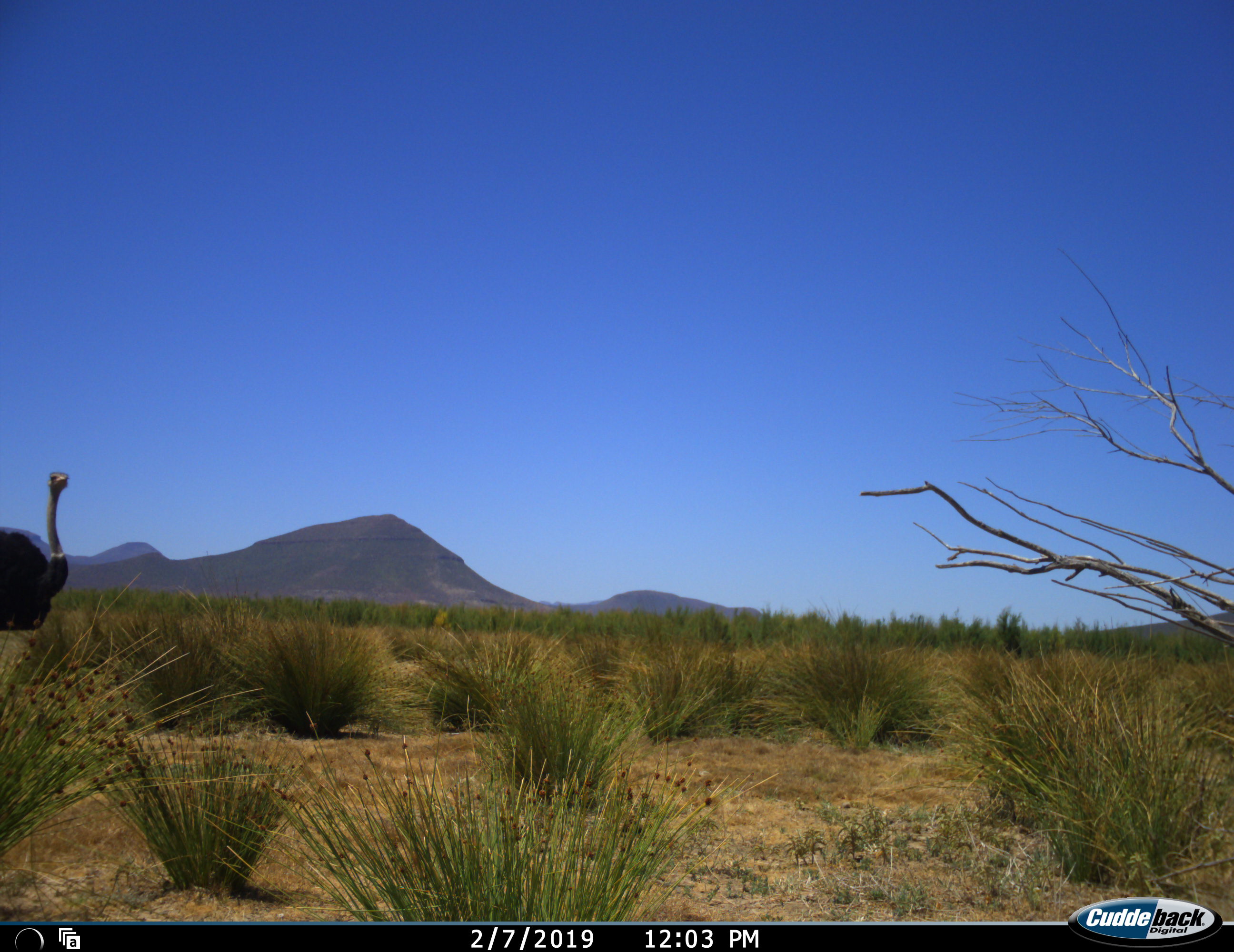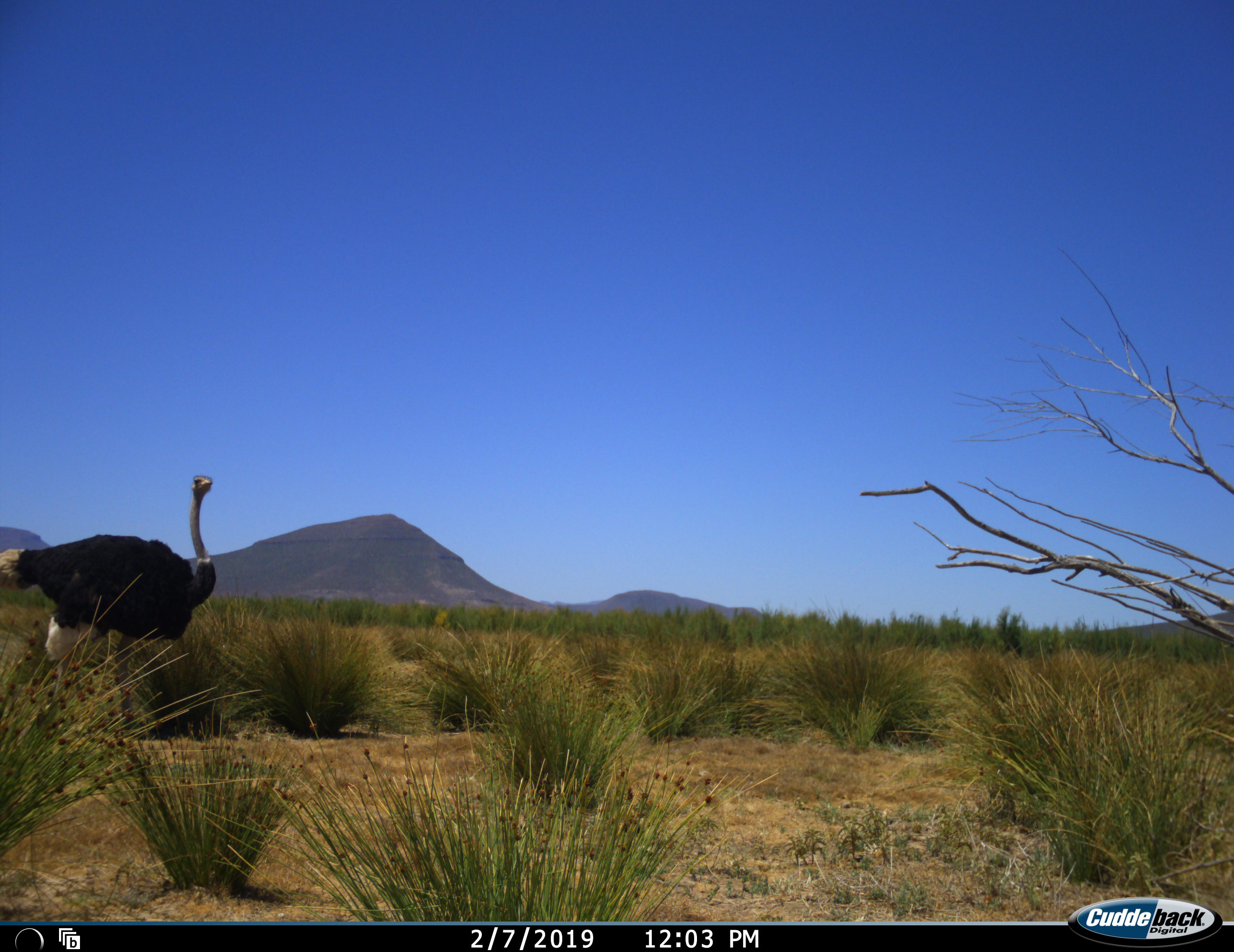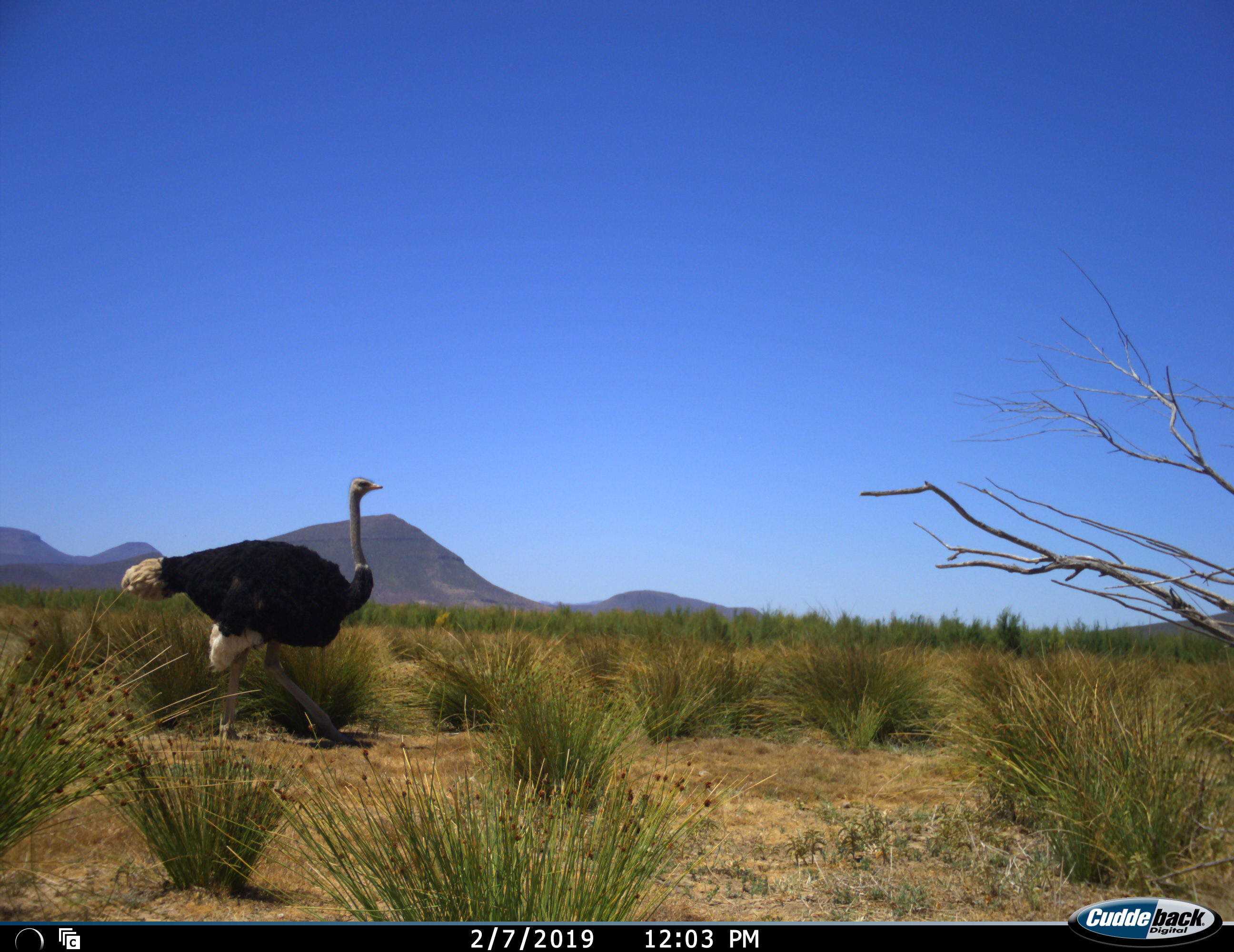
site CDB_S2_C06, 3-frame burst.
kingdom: Animalia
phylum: Chordata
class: Aves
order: Struthioniformes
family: Struthionidae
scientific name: Struthionidae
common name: ostrich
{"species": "ostrich (Struthionidae)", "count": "1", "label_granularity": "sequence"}